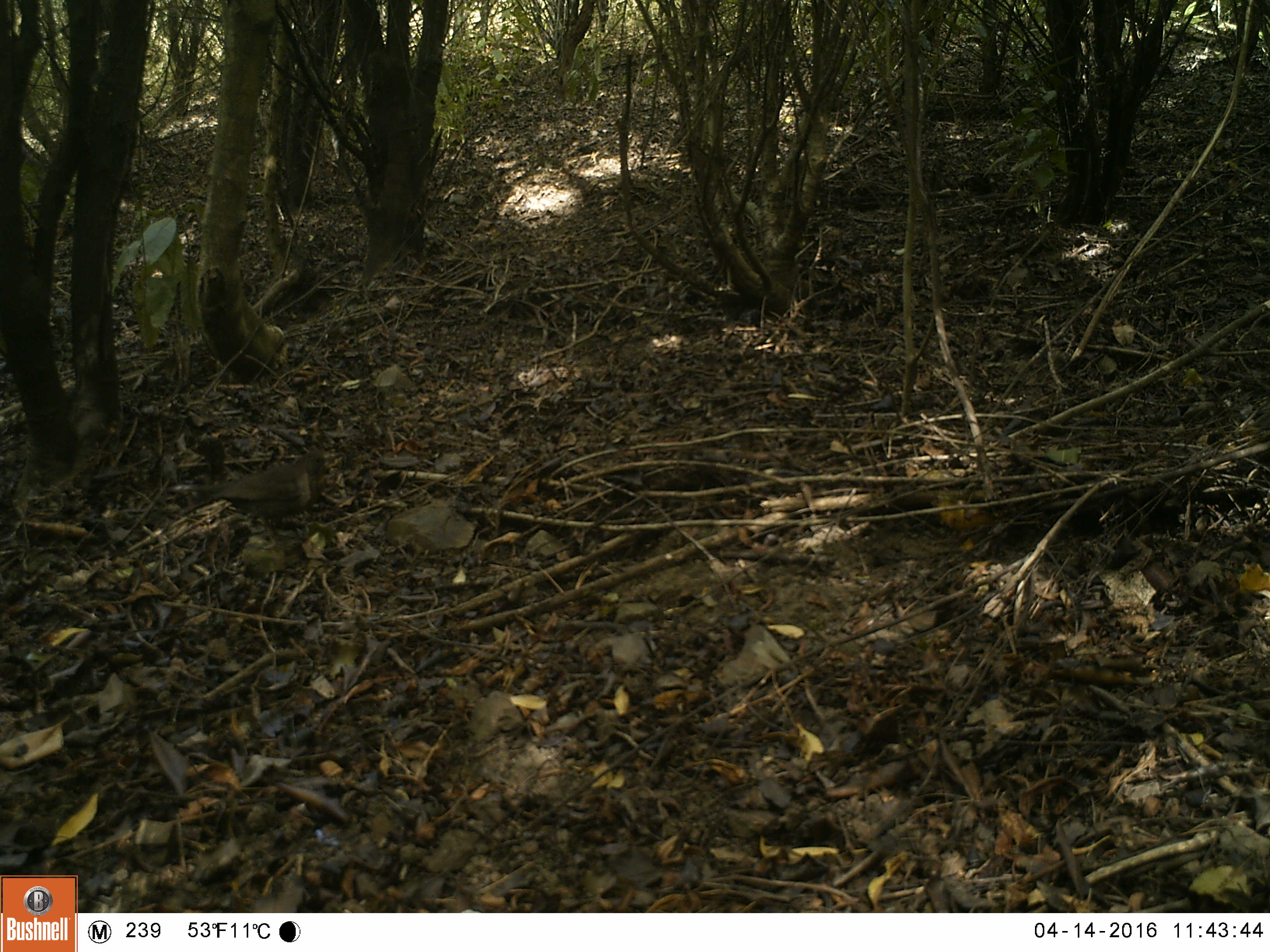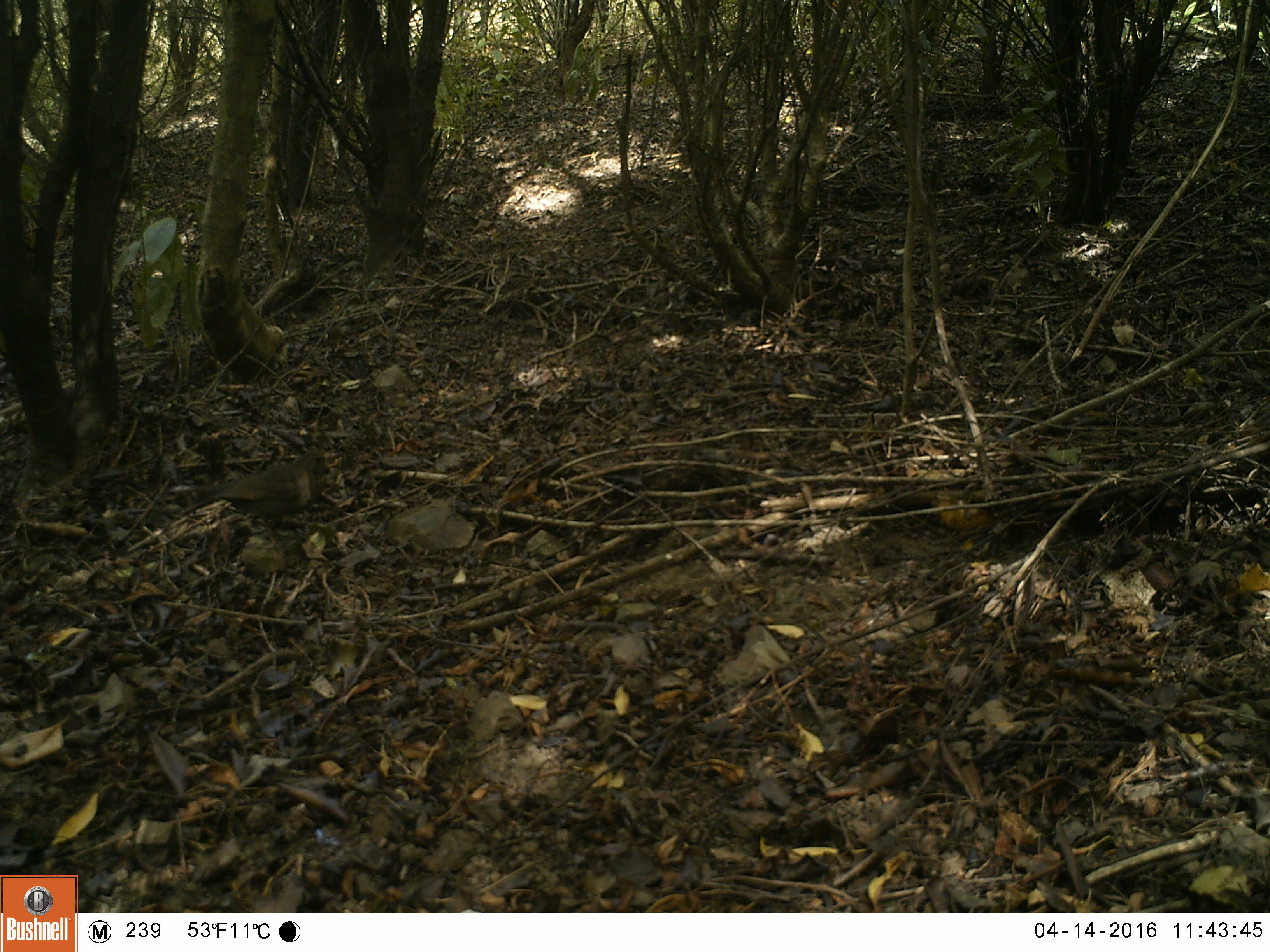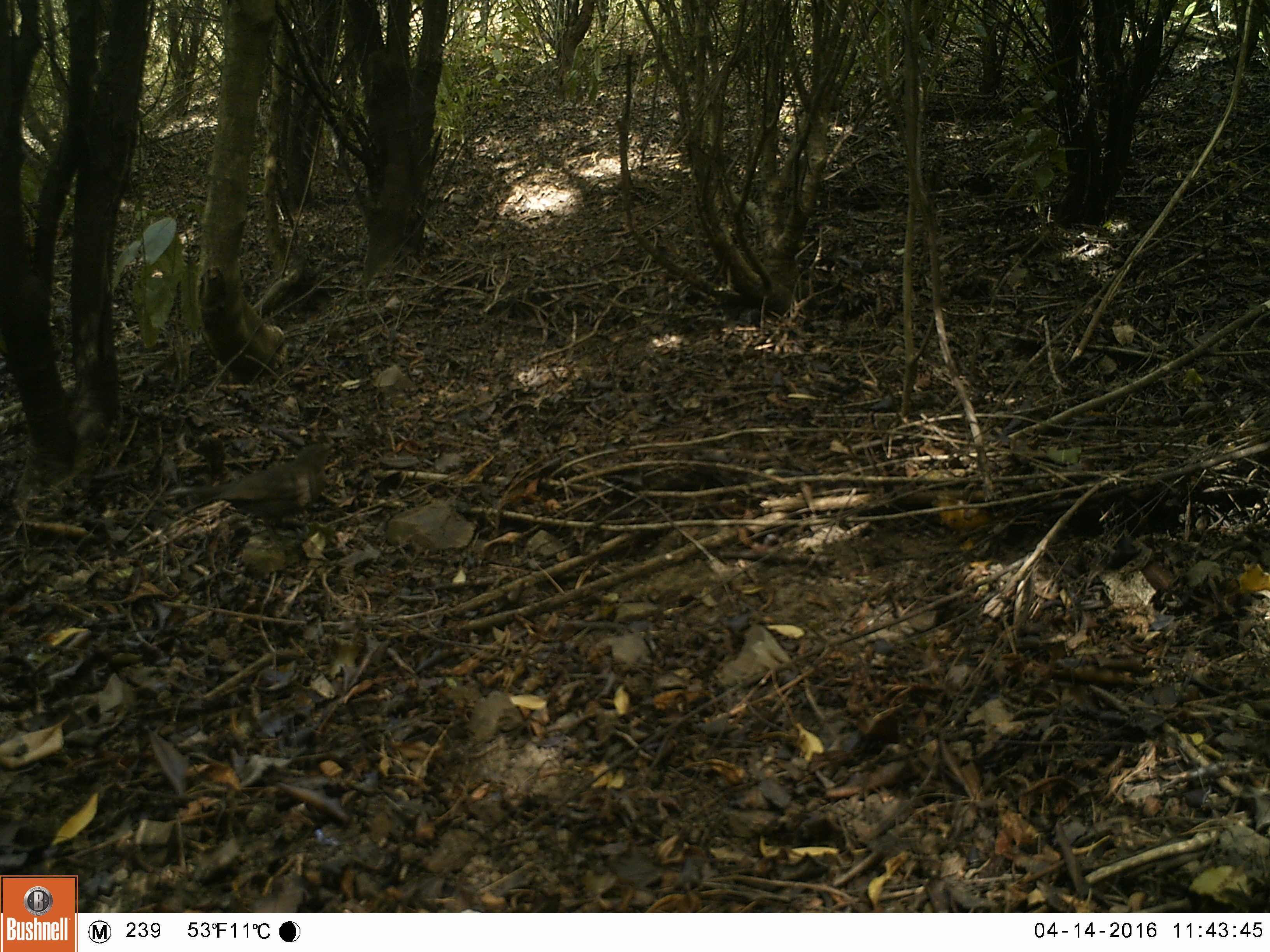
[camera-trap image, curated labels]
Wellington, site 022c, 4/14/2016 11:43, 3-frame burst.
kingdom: Animalia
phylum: Chordata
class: Aves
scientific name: Aves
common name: bird